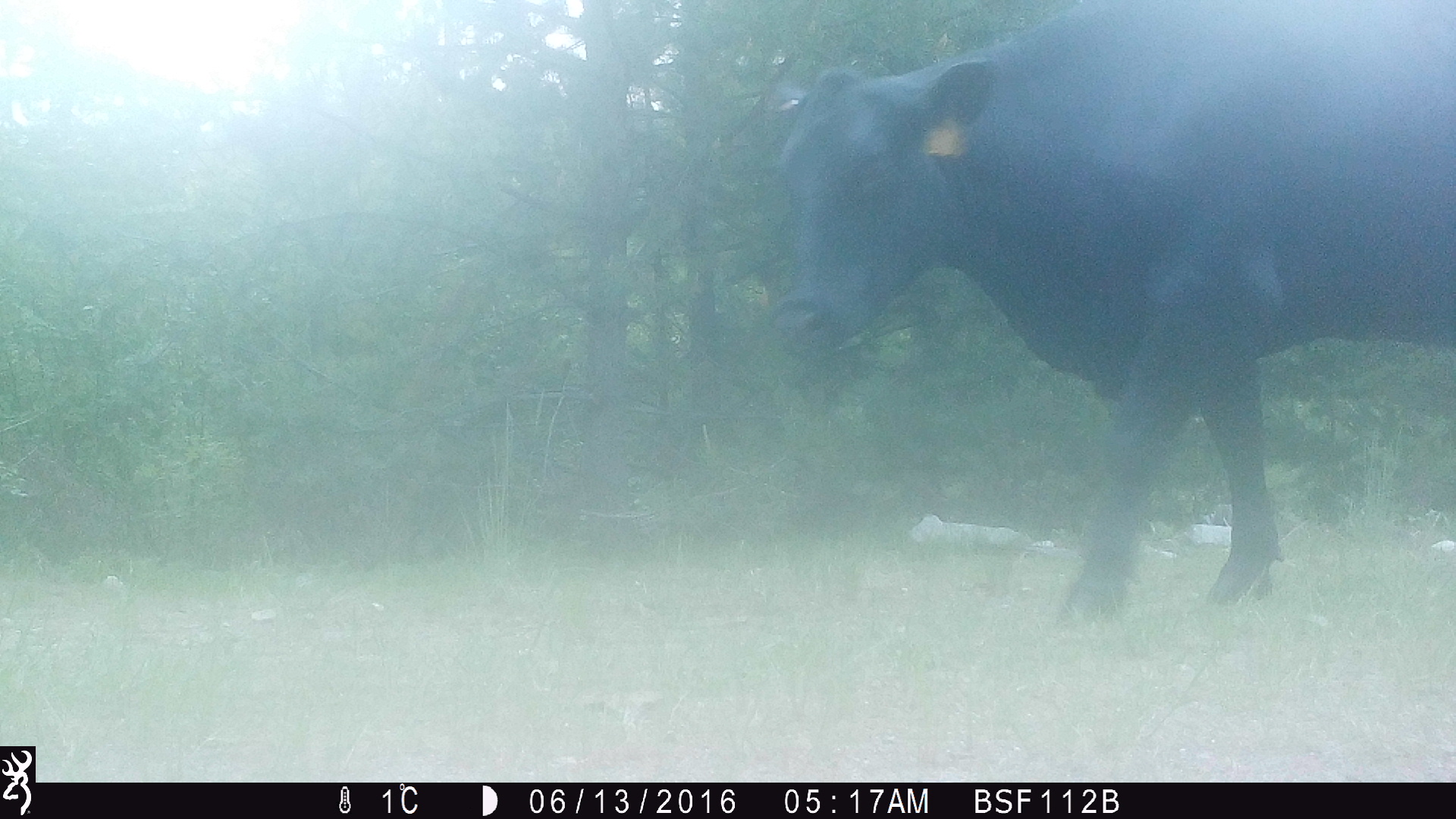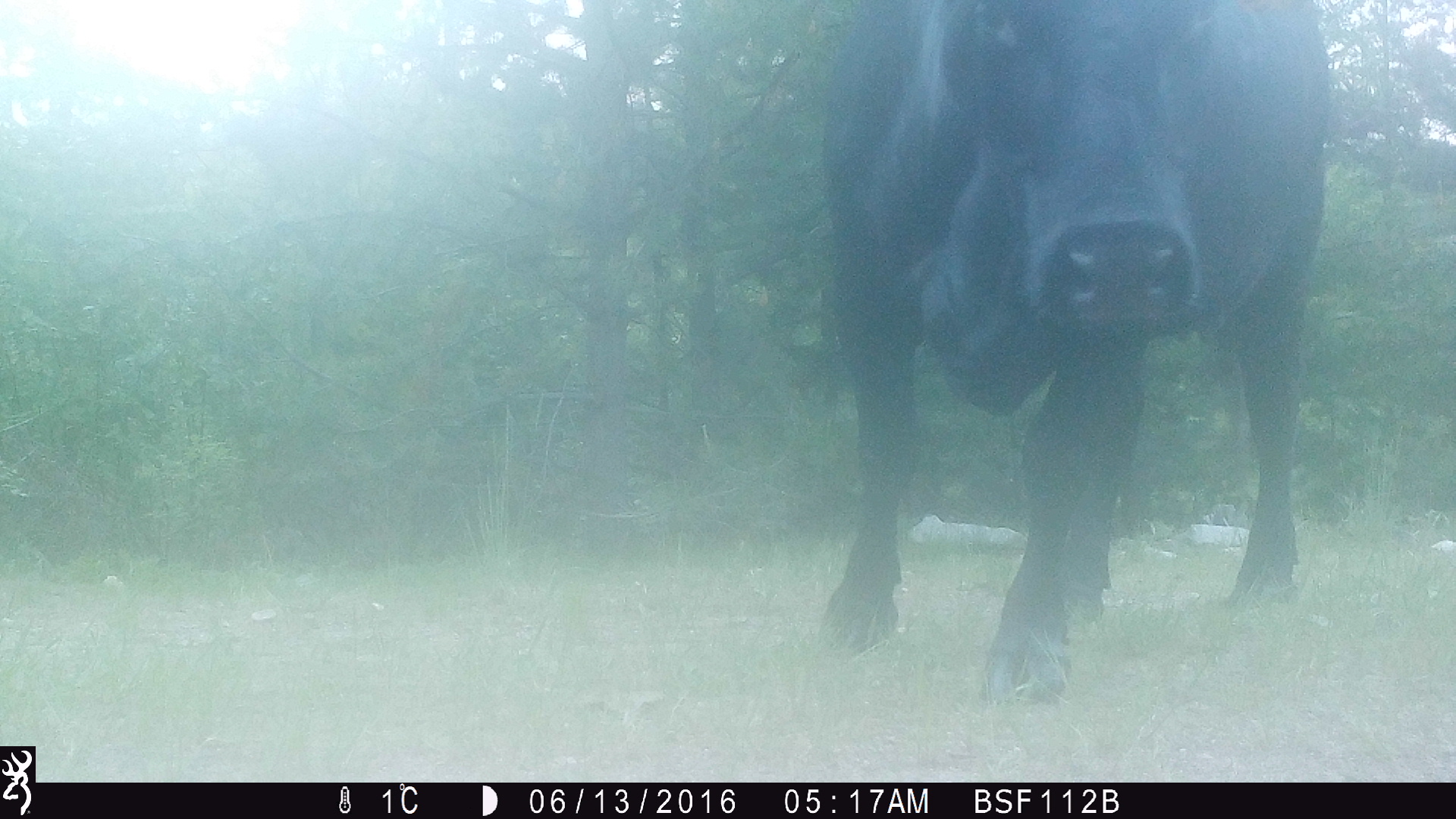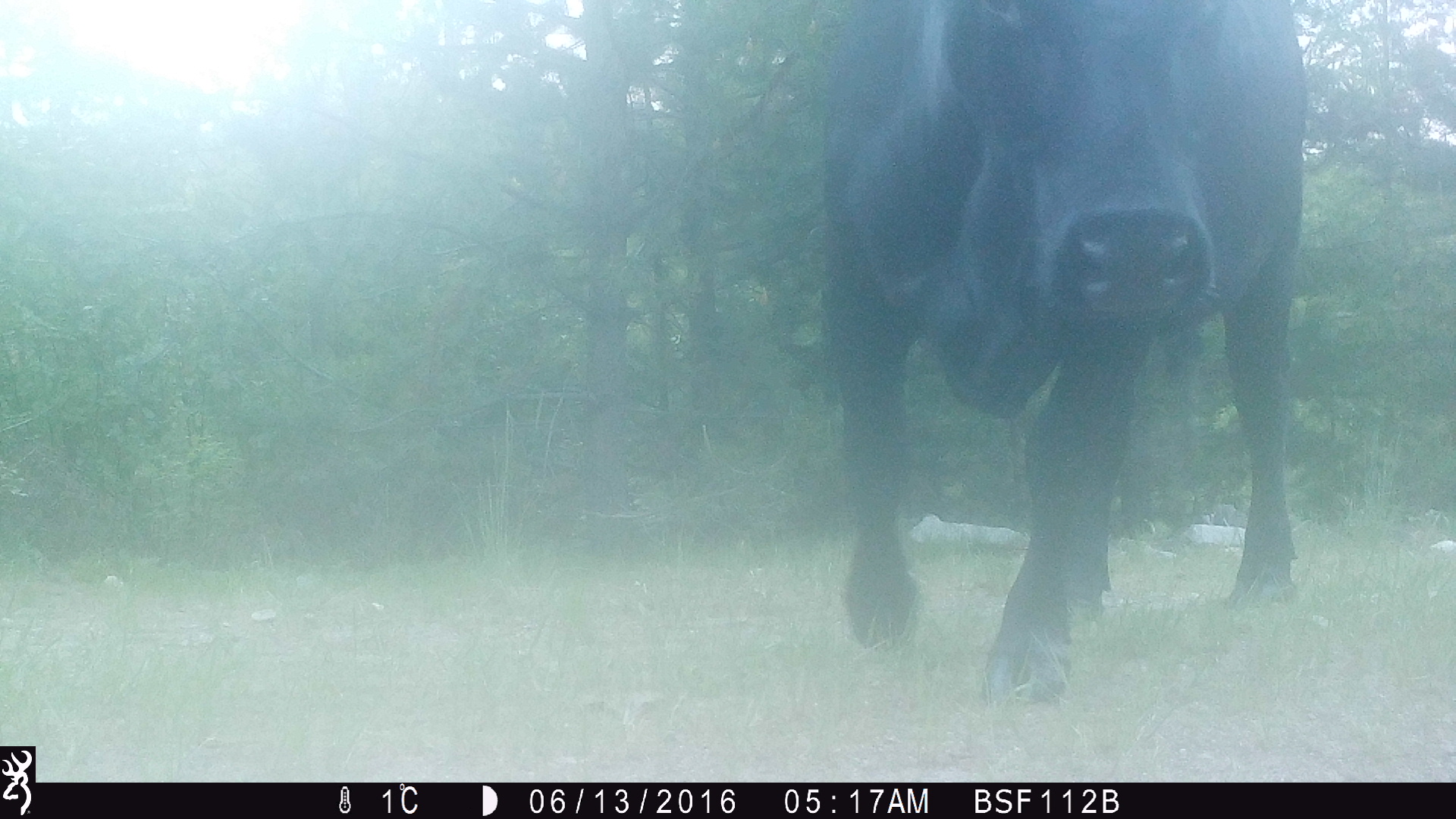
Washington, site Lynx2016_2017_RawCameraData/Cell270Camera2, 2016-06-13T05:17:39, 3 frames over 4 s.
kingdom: Animalia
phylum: Chordata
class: Mammalia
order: Artiodactyla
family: Bovidae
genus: Bos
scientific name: Bos taurus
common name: domestic cattle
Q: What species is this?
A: Domestic cattle (Bos taurus).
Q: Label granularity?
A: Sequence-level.